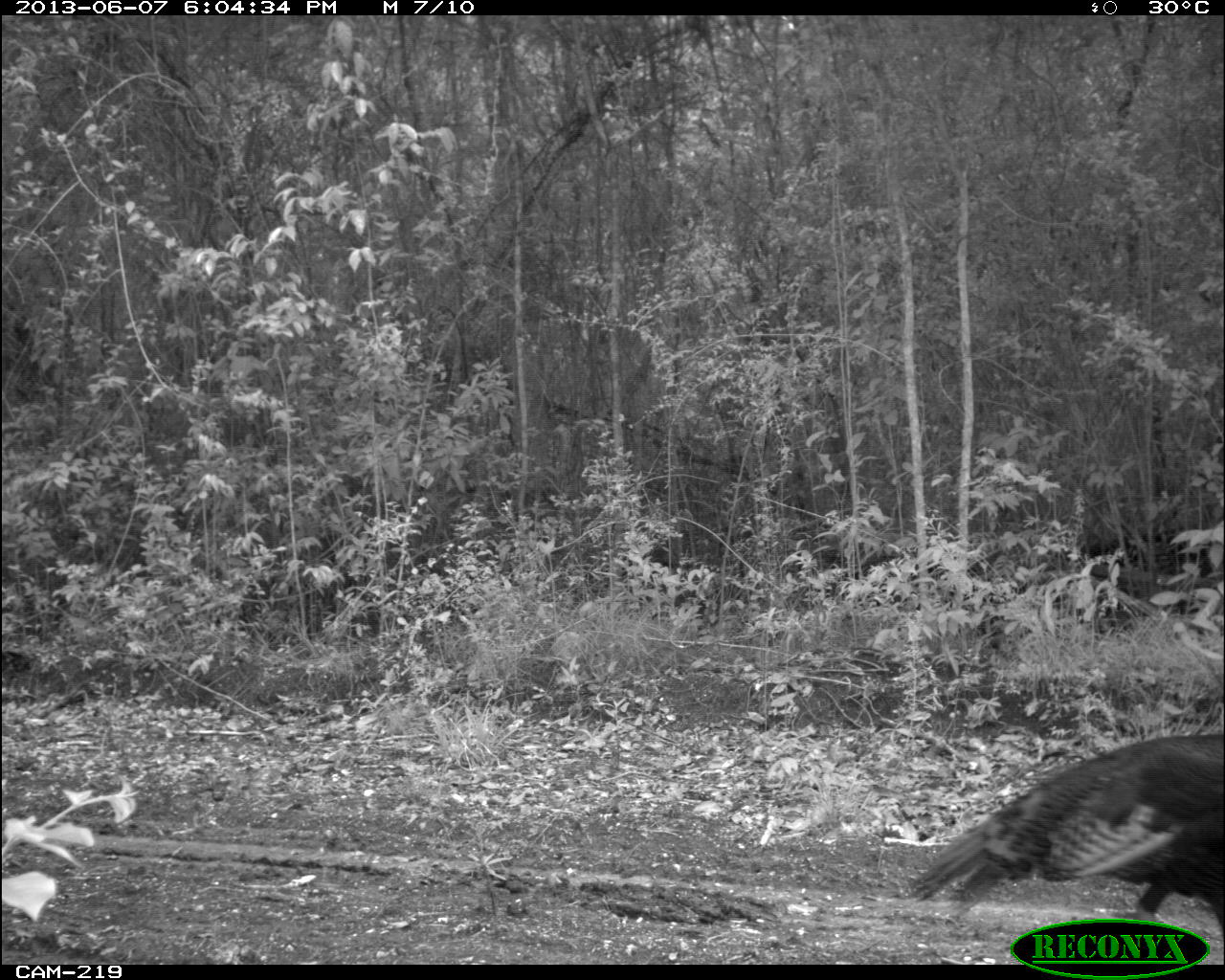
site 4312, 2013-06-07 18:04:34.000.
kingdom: Animalia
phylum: Chordata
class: Aves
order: Galliformes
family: Phasianidae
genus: Meleagris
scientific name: Meleagris ocellata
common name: ocellated turkey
Meleagris ocellata (ocellated turkey), count 1, sex male.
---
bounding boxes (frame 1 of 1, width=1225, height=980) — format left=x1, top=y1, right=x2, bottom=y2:
meleagris ocellata: left=908, top=731, right=1224, bottom=964